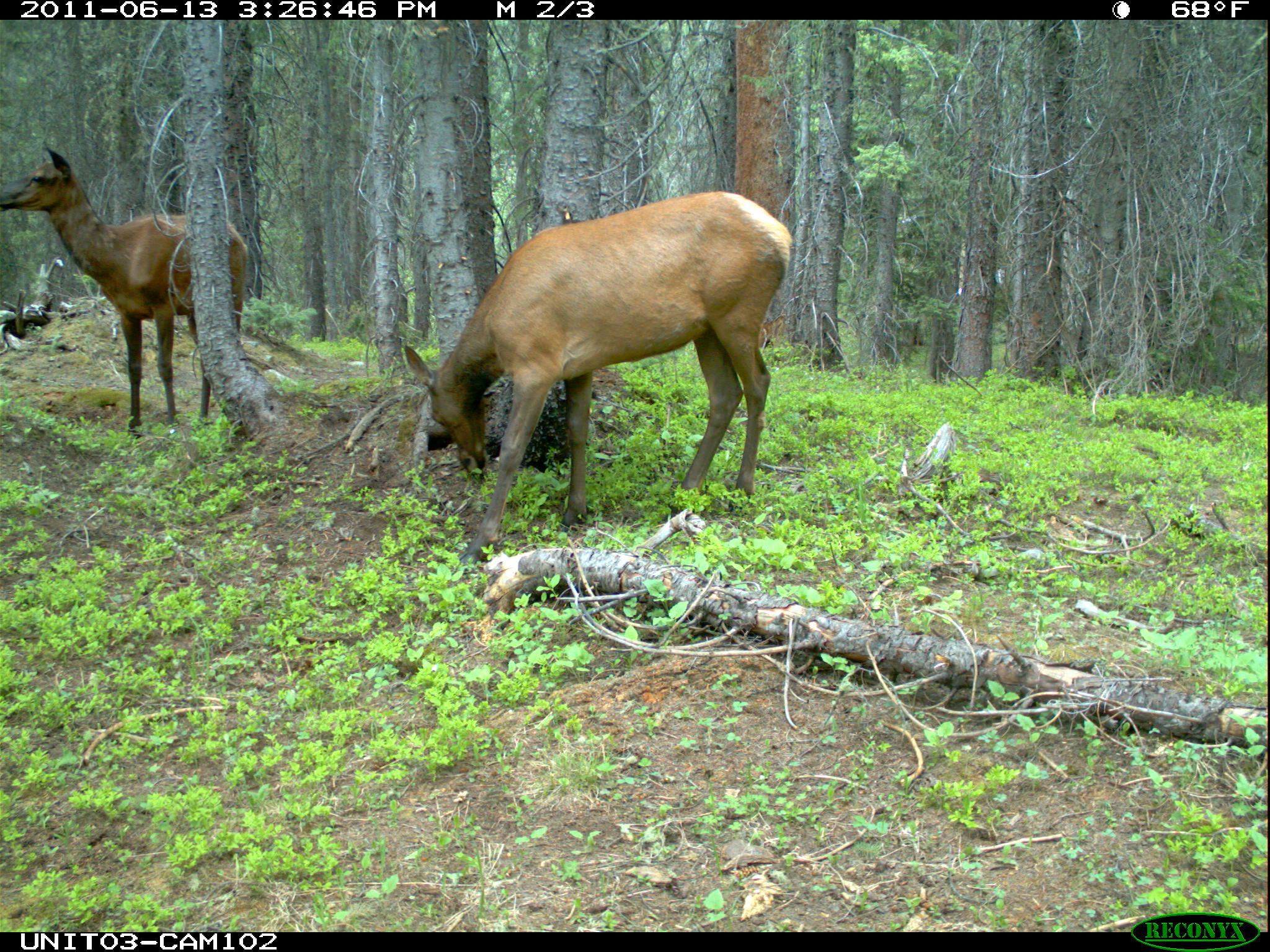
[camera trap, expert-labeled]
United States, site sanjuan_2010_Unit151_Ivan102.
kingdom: Animalia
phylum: Chordata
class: Mammalia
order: Artiodactyla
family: Cervidae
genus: Cervus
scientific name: Cervus elaphus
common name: red deer